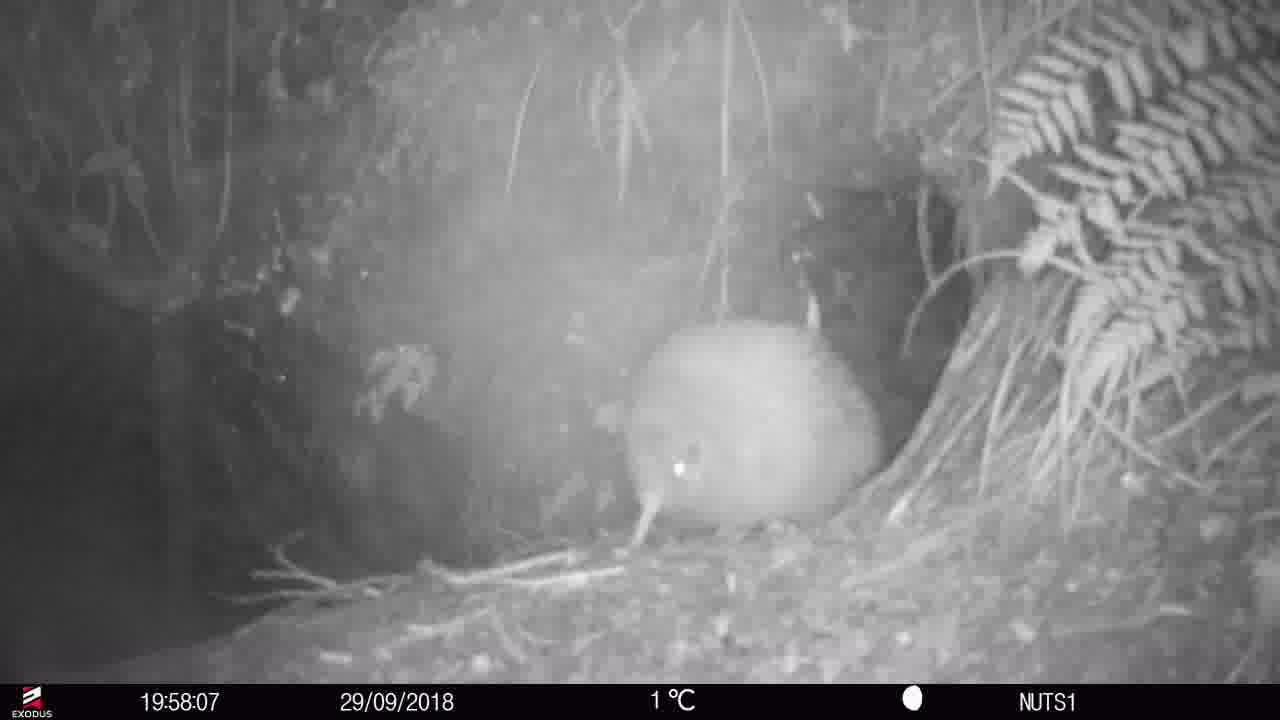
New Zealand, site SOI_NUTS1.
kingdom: Animalia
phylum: Chordata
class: Aves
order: Apterygiformes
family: Apterygidae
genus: Apteryx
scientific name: Apteryx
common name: kiwi